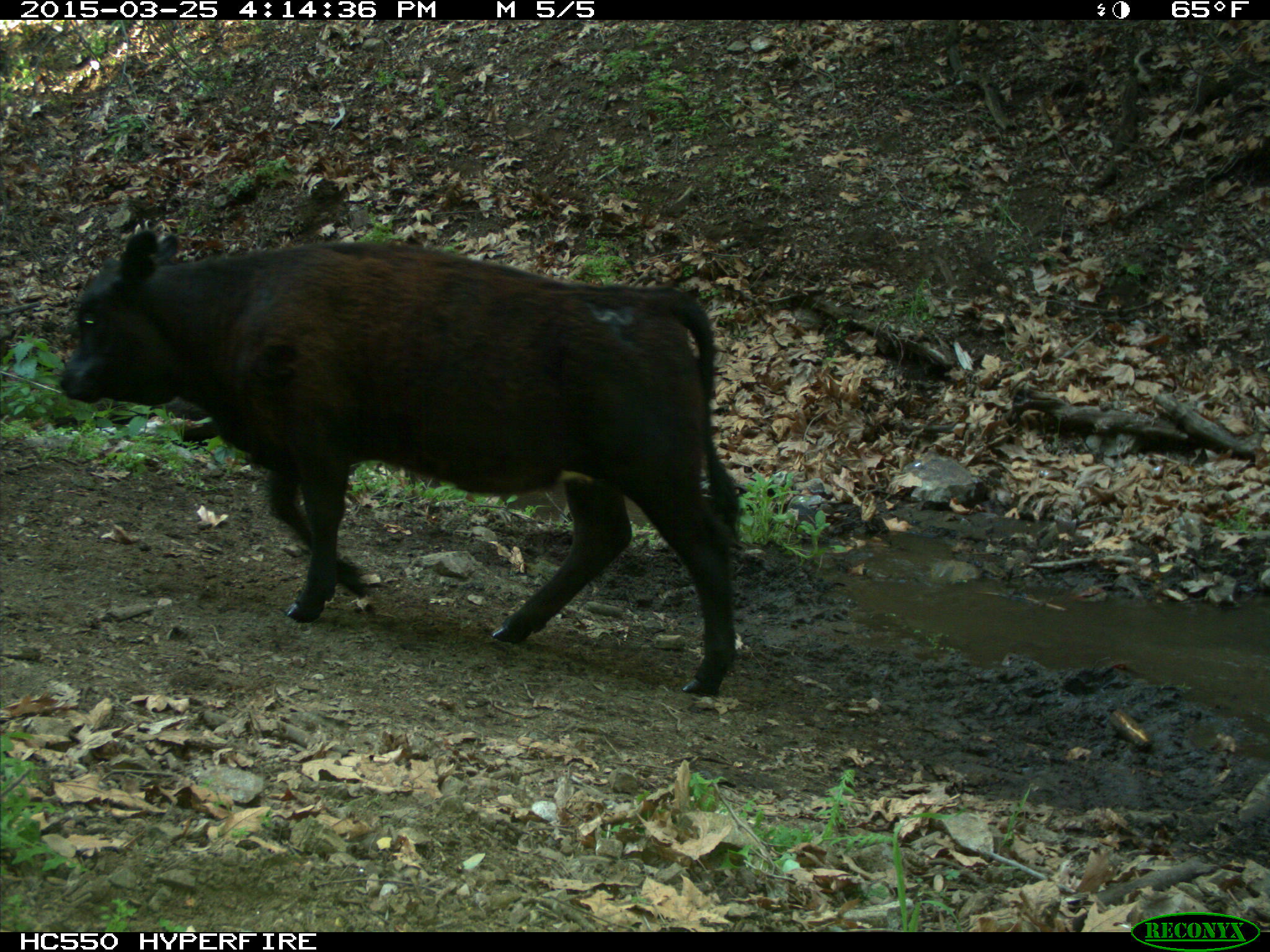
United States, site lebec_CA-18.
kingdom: Animalia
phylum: Chordata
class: Mammalia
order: Artiodactyla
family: Bovidae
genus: Bos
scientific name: Bos taurus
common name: domestic cow